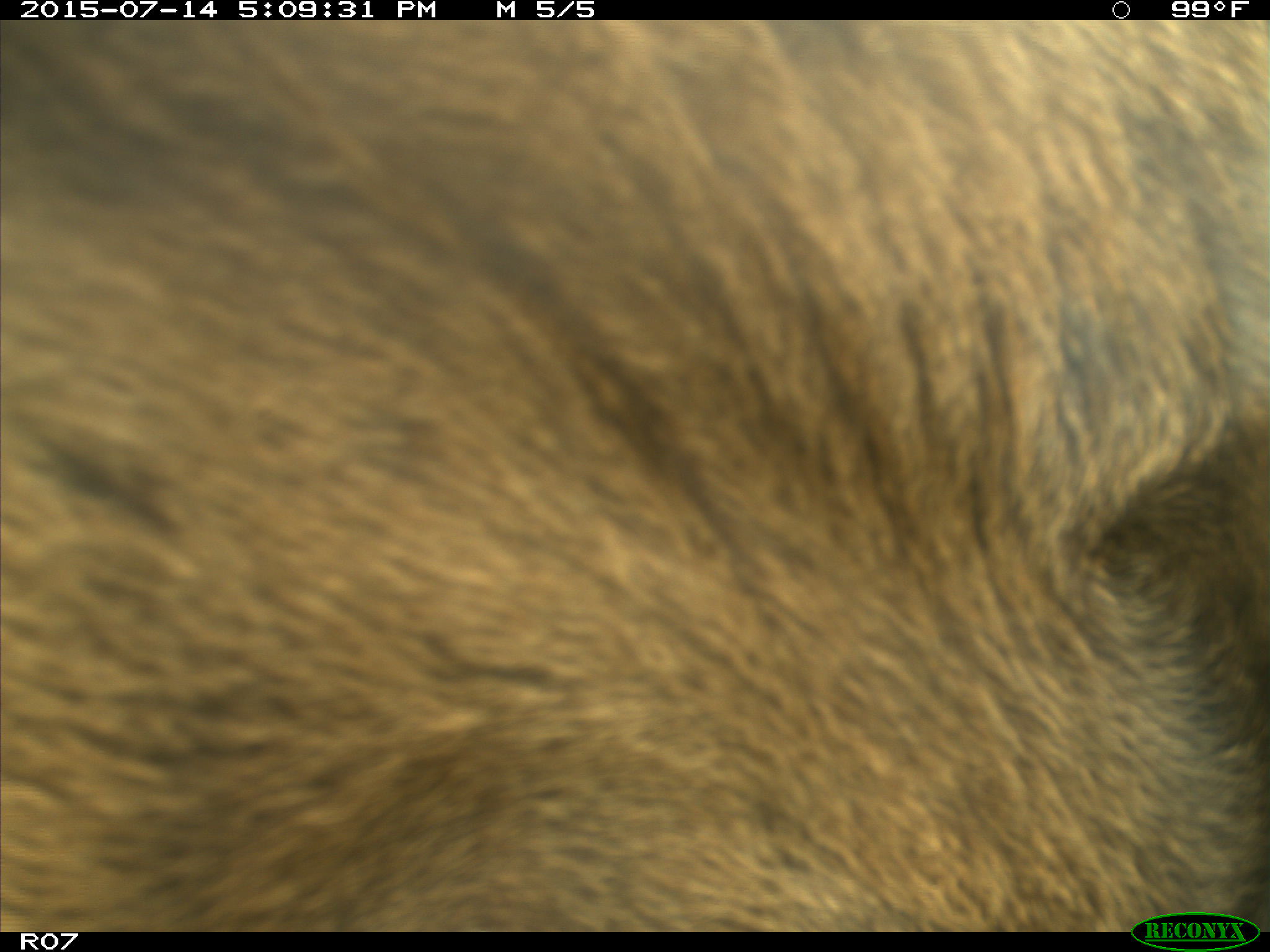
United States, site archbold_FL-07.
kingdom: Animalia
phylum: Chordata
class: Mammalia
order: Artiodactyla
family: Bovidae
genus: Bos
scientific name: Bos taurus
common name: domestic cow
Bos taurus (domestic cow).